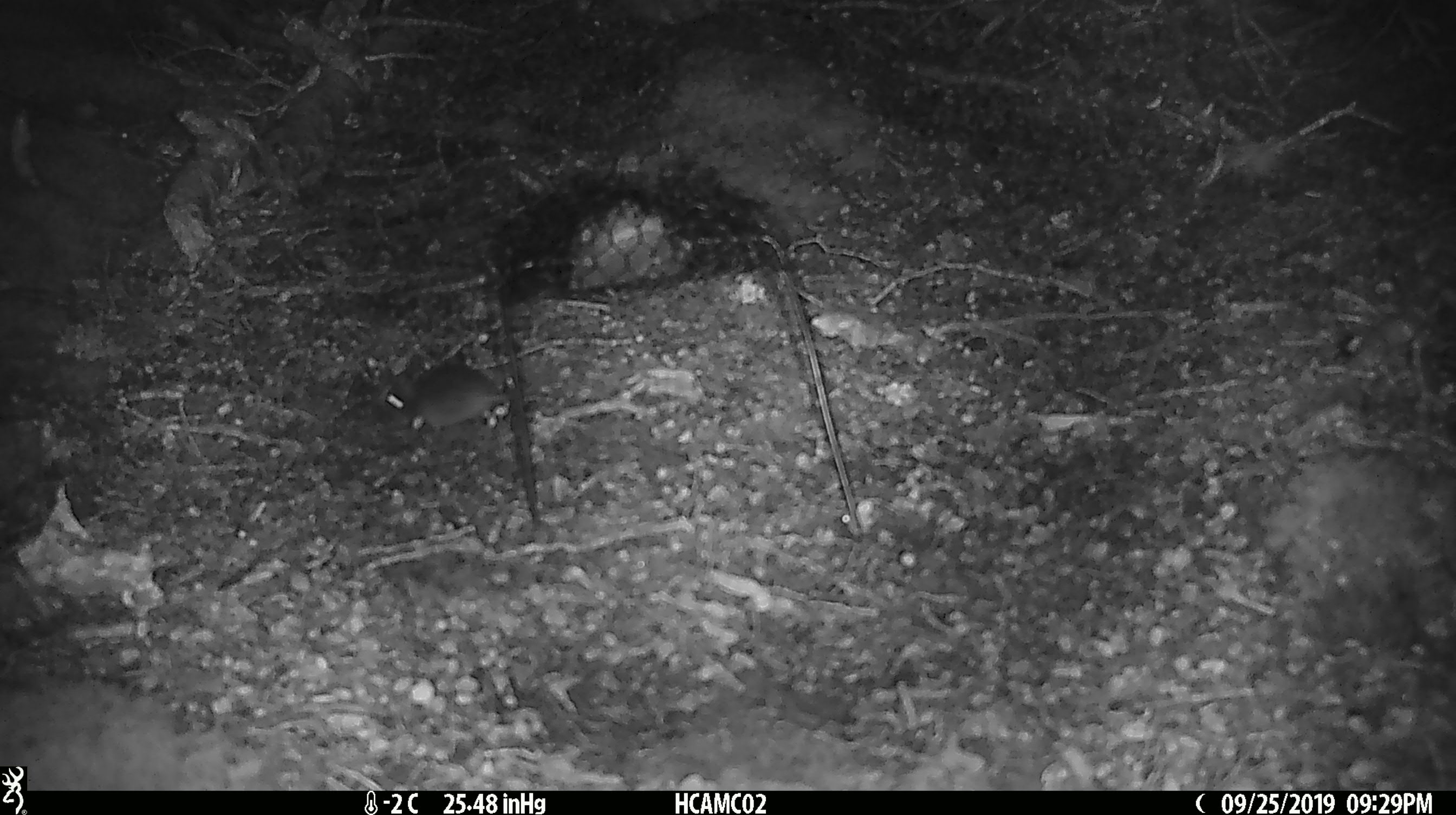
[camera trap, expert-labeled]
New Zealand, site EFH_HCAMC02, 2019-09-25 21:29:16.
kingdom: Animalia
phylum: Chordata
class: Mammalia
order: Rodentia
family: Muridae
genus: Mus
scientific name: Mus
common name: mouse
Mouse (Mus).